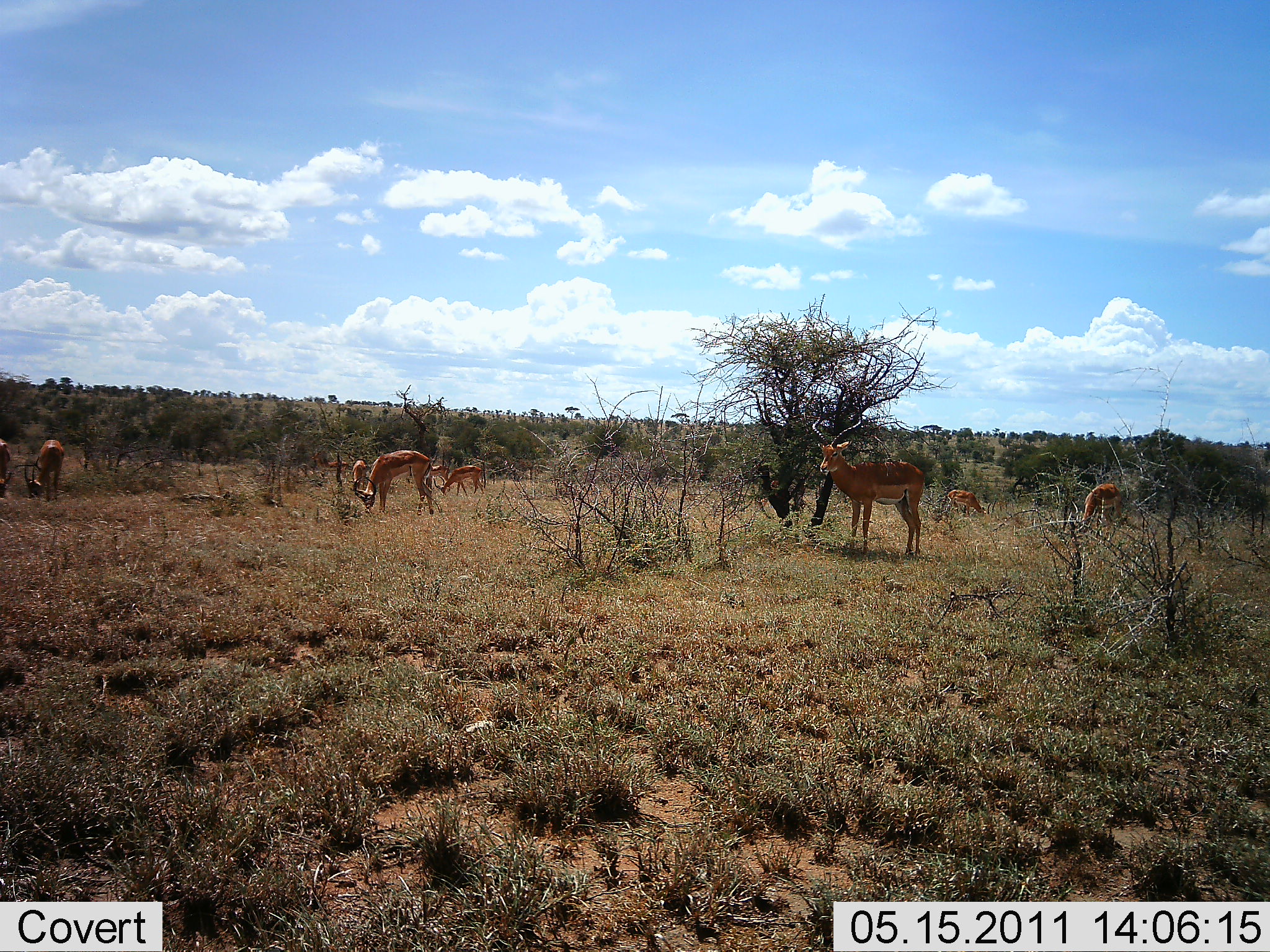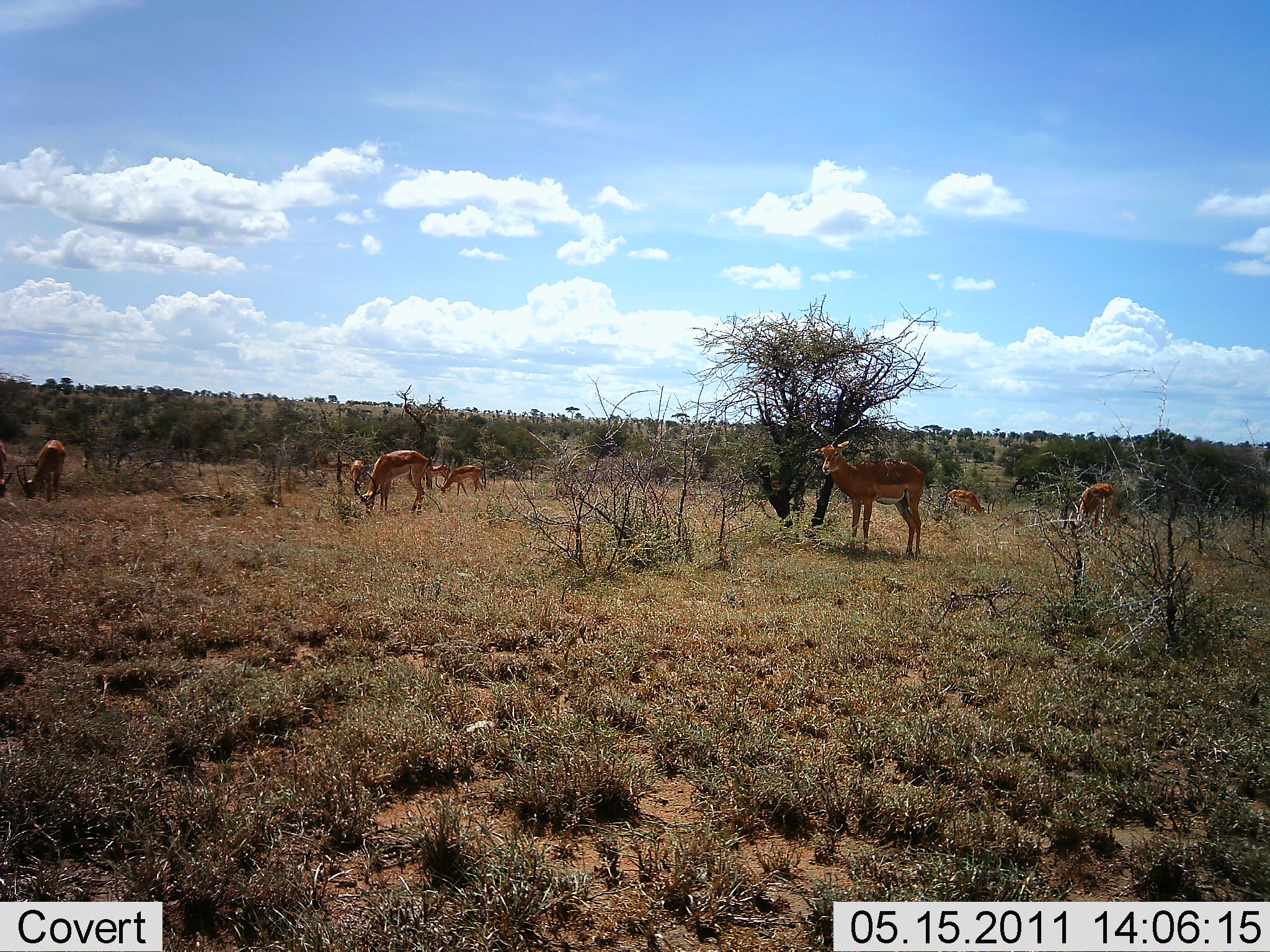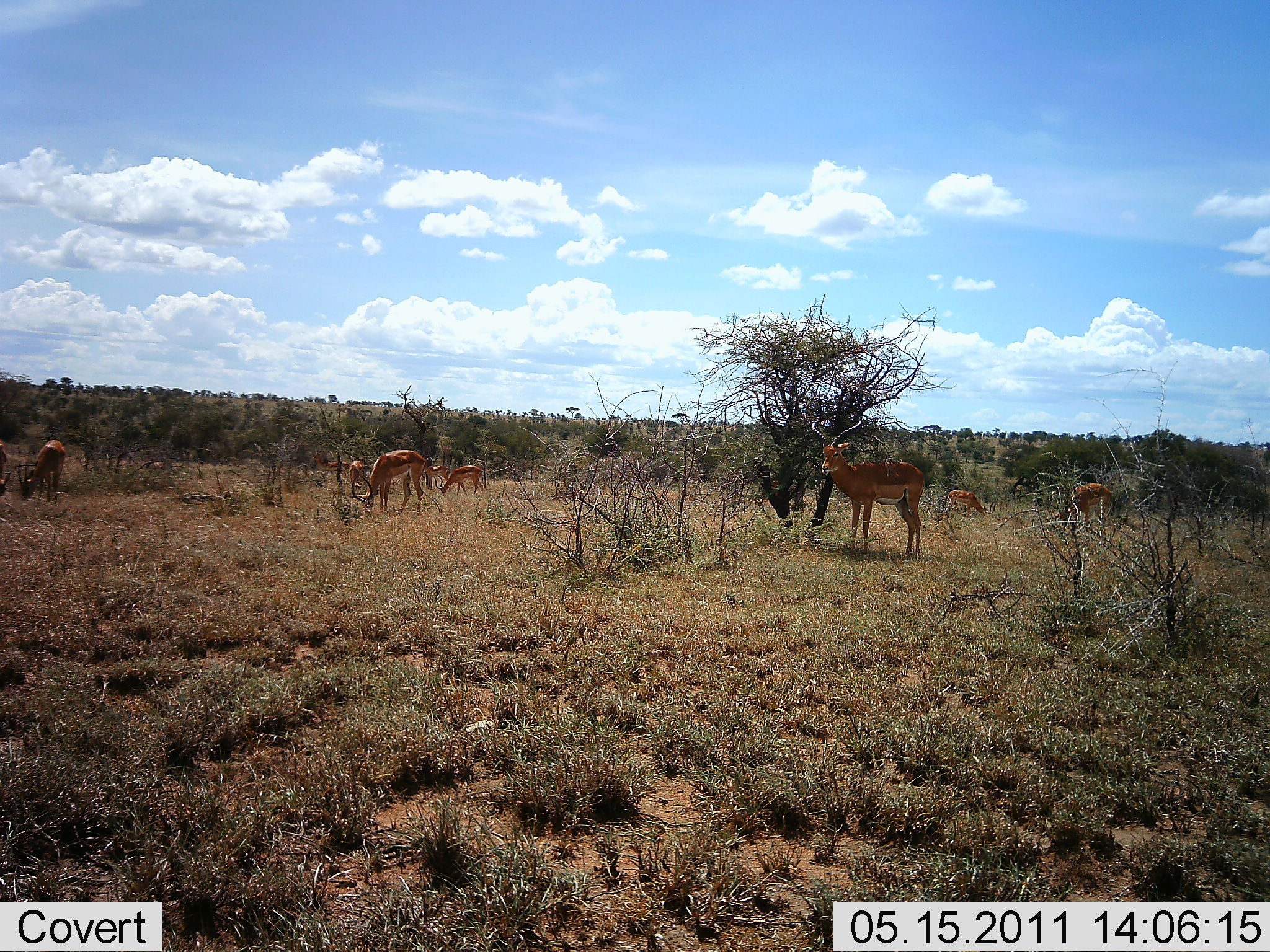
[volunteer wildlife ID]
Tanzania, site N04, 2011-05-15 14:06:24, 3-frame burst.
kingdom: Animalia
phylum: Chordata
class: Mammalia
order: Artiodactyla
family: Bovidae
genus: Aepyceros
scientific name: Aepyceros melampus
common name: impala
Impala (Aepyceros melampus), count 8. Behavior (volunteer vote fractions): standing 50%, resting 0%, moving 0%, interacting 8%. Young present (vote fraction): 0%. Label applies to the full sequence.